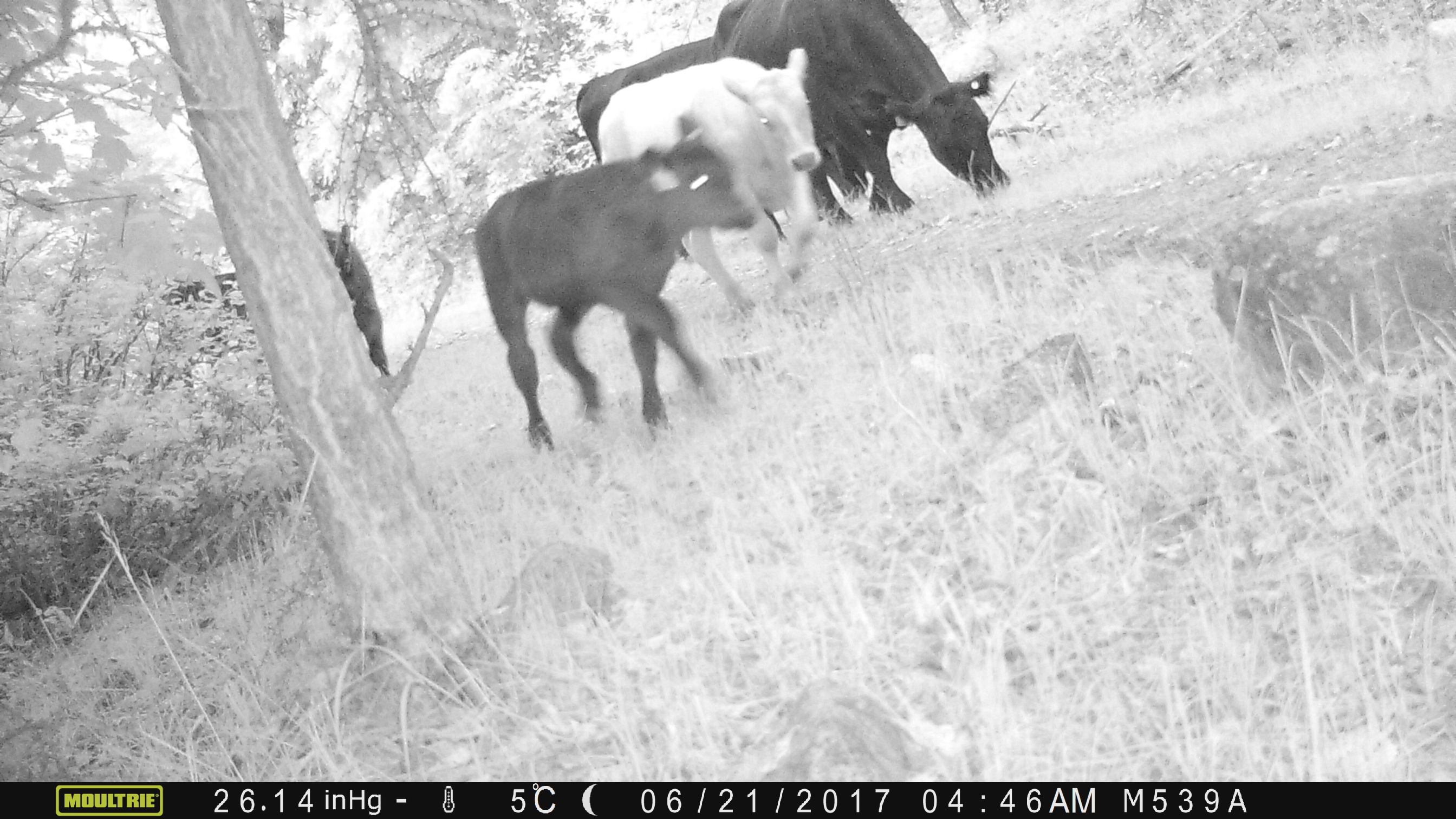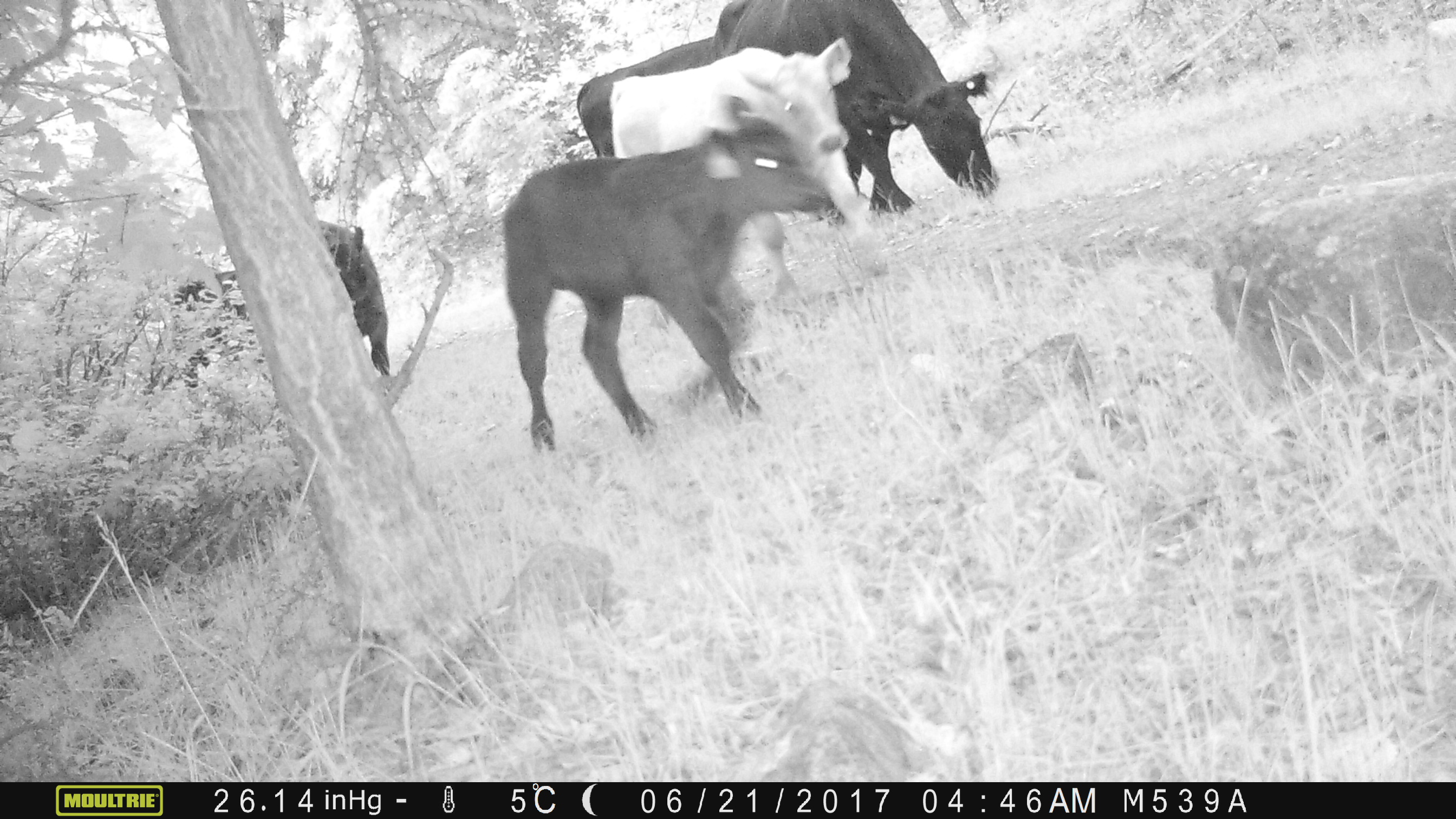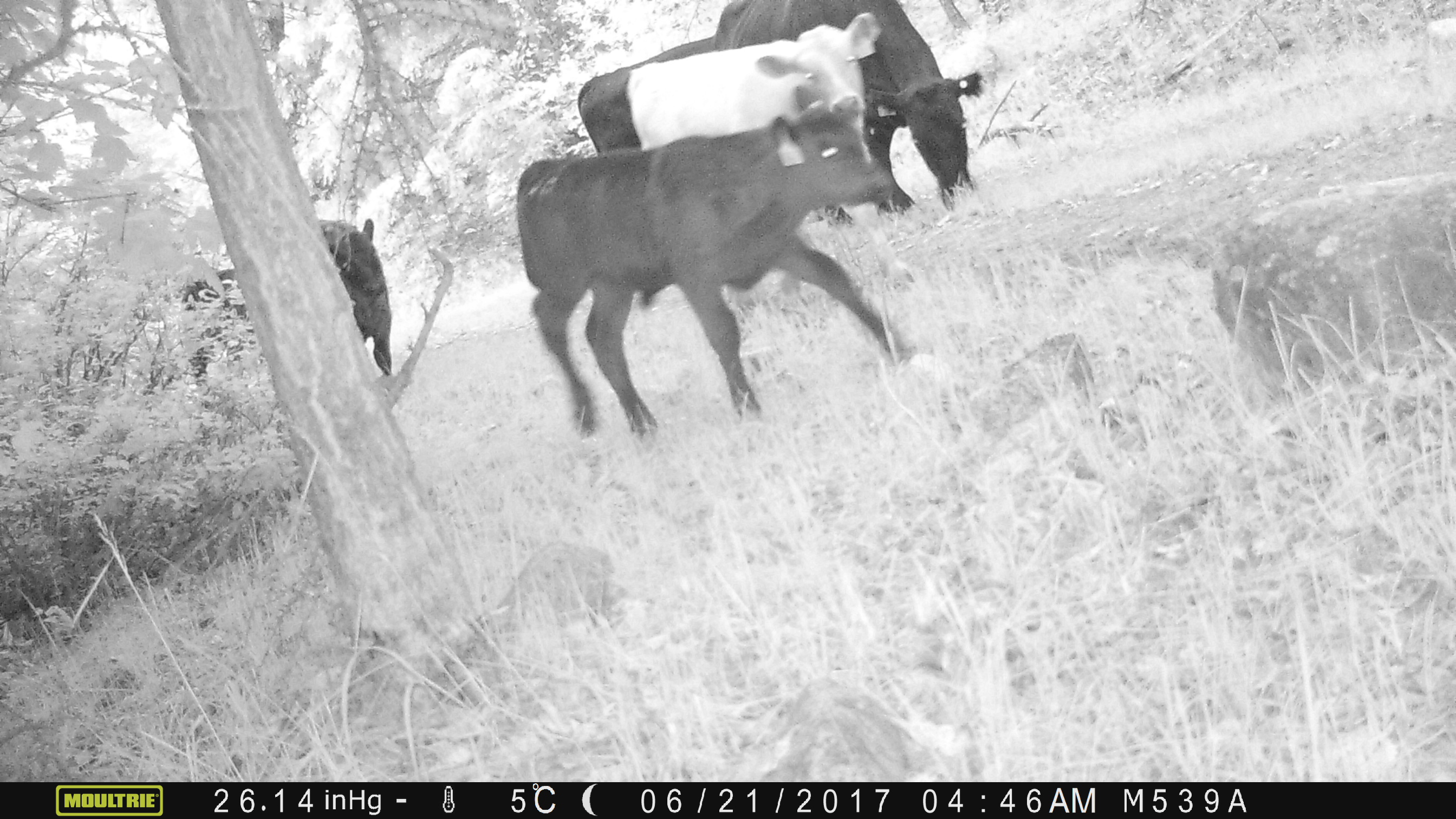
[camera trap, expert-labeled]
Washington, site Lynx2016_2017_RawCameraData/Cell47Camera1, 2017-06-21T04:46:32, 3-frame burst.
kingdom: Animalia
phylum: Chordata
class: Mammalia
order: Artiodactyla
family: Bovidae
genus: Bos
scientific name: Bos taurus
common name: domestic cattle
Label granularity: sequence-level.